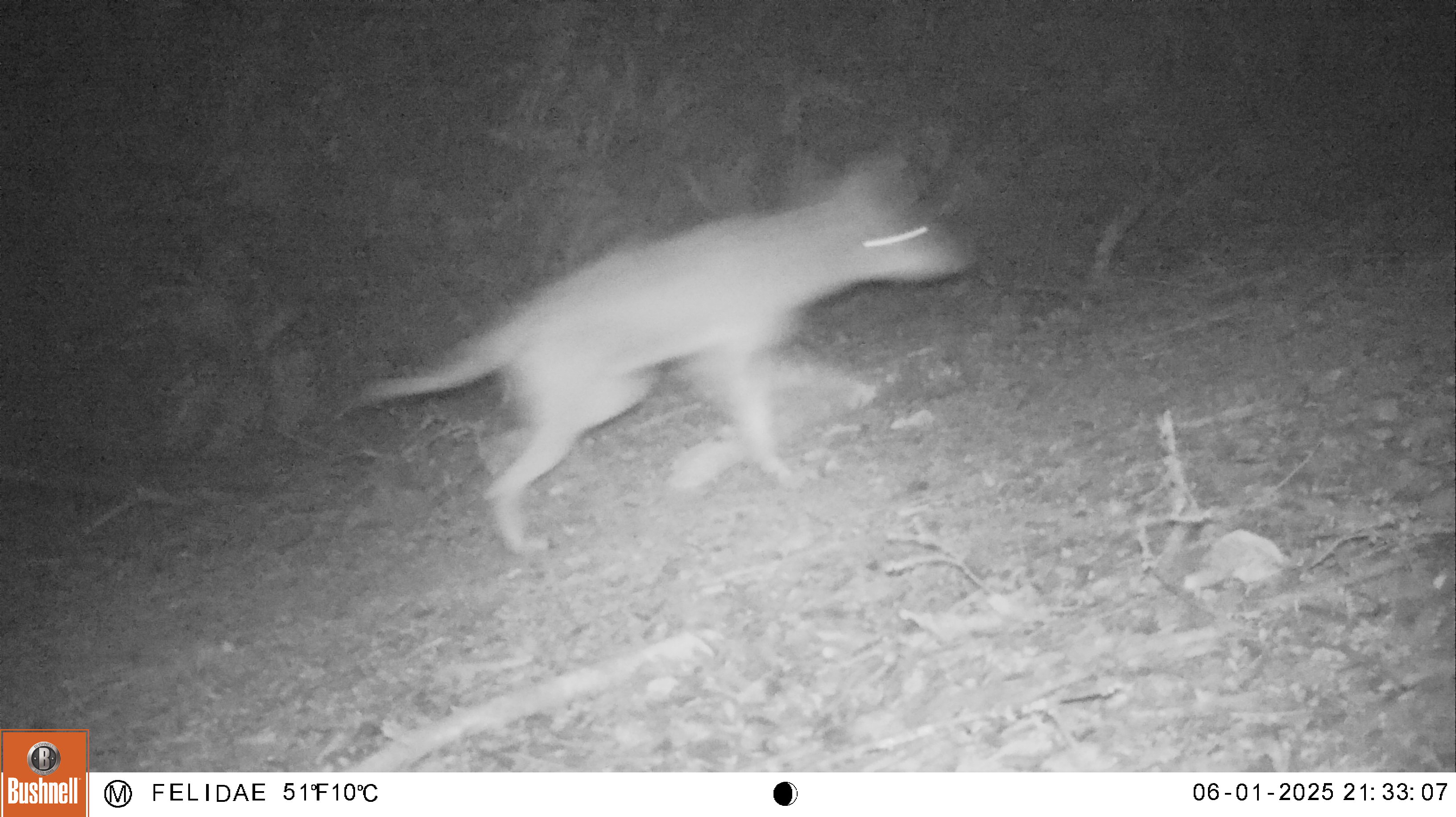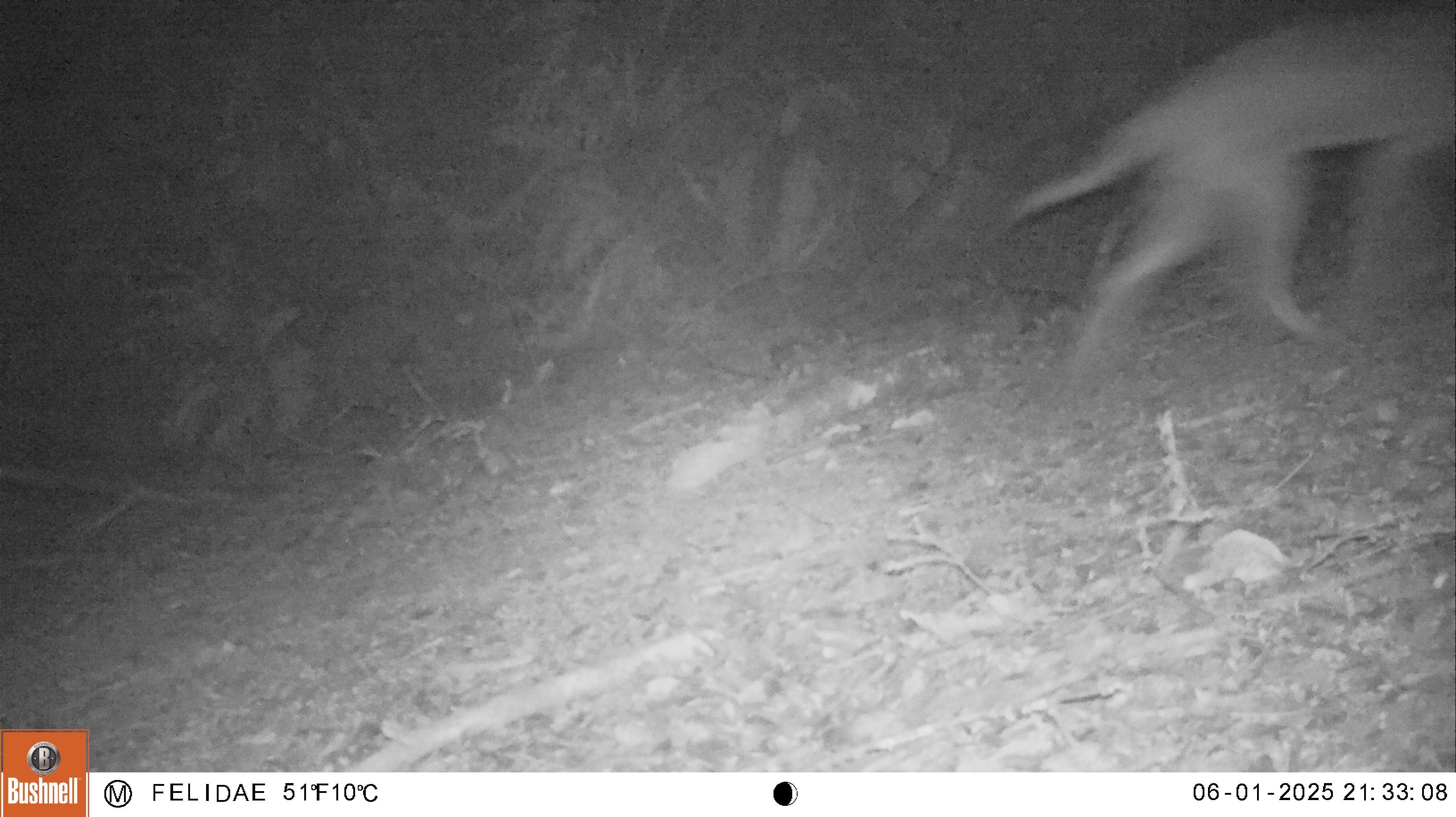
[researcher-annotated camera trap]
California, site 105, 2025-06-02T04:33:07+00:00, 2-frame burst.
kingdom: Animalia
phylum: Chordata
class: Mammalia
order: Carnivora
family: Canidae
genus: Canis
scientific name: Canis latrans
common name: coyote